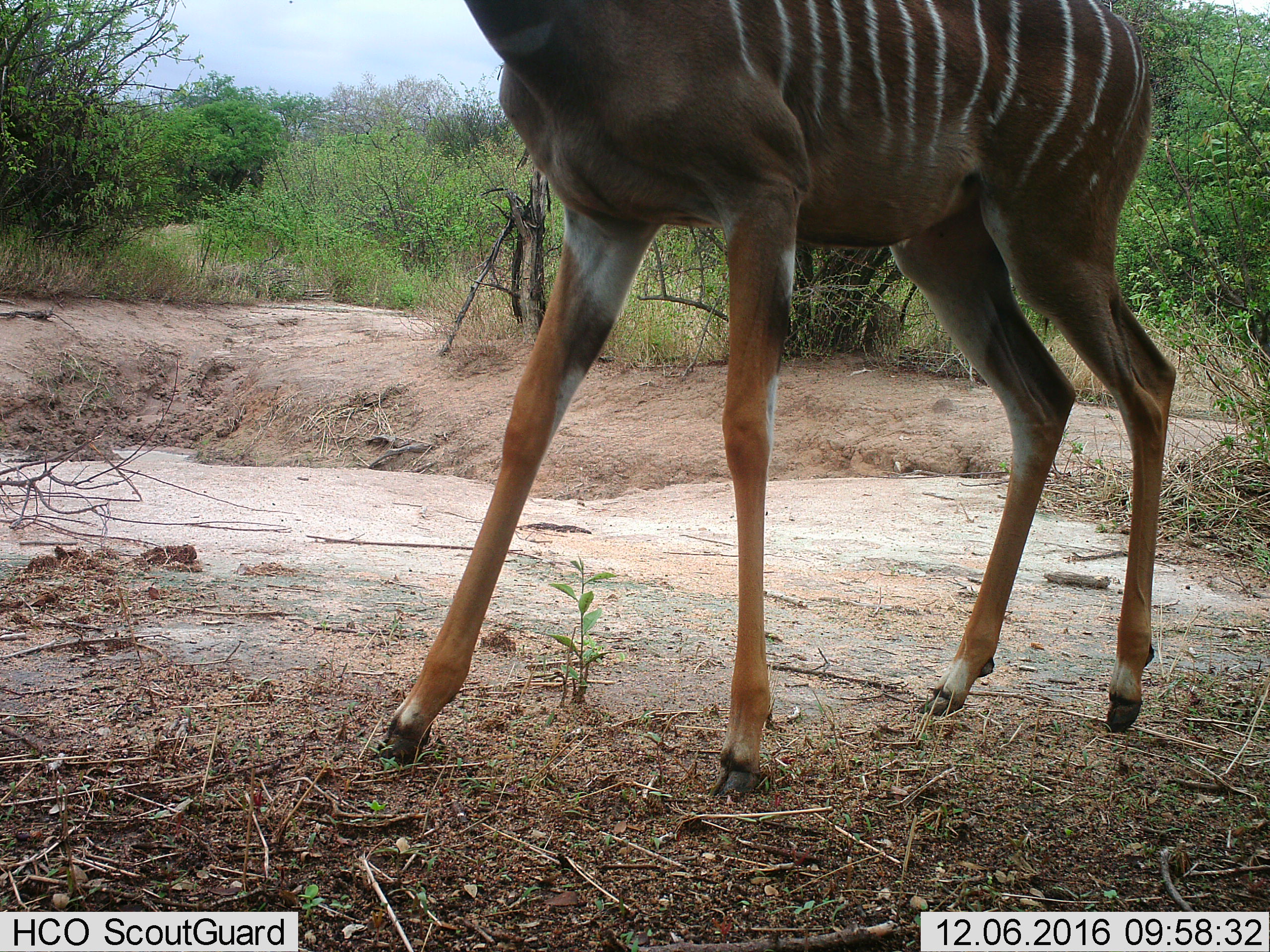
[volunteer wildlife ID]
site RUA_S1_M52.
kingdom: Animalia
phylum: Chordata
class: Mammalia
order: Artiodactyla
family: Bovidae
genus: Tragelaphus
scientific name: Tragelaphus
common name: kudu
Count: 1.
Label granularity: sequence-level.